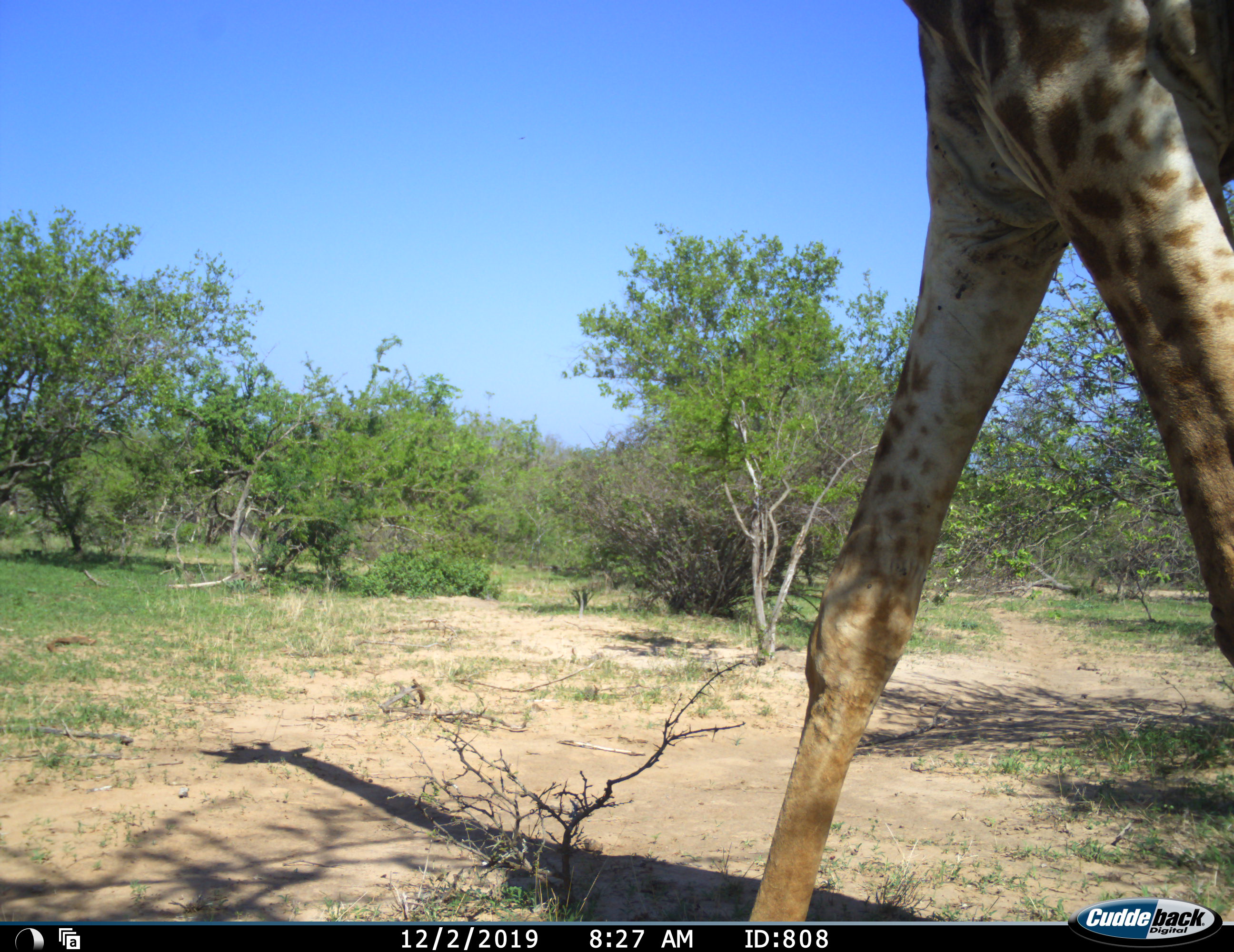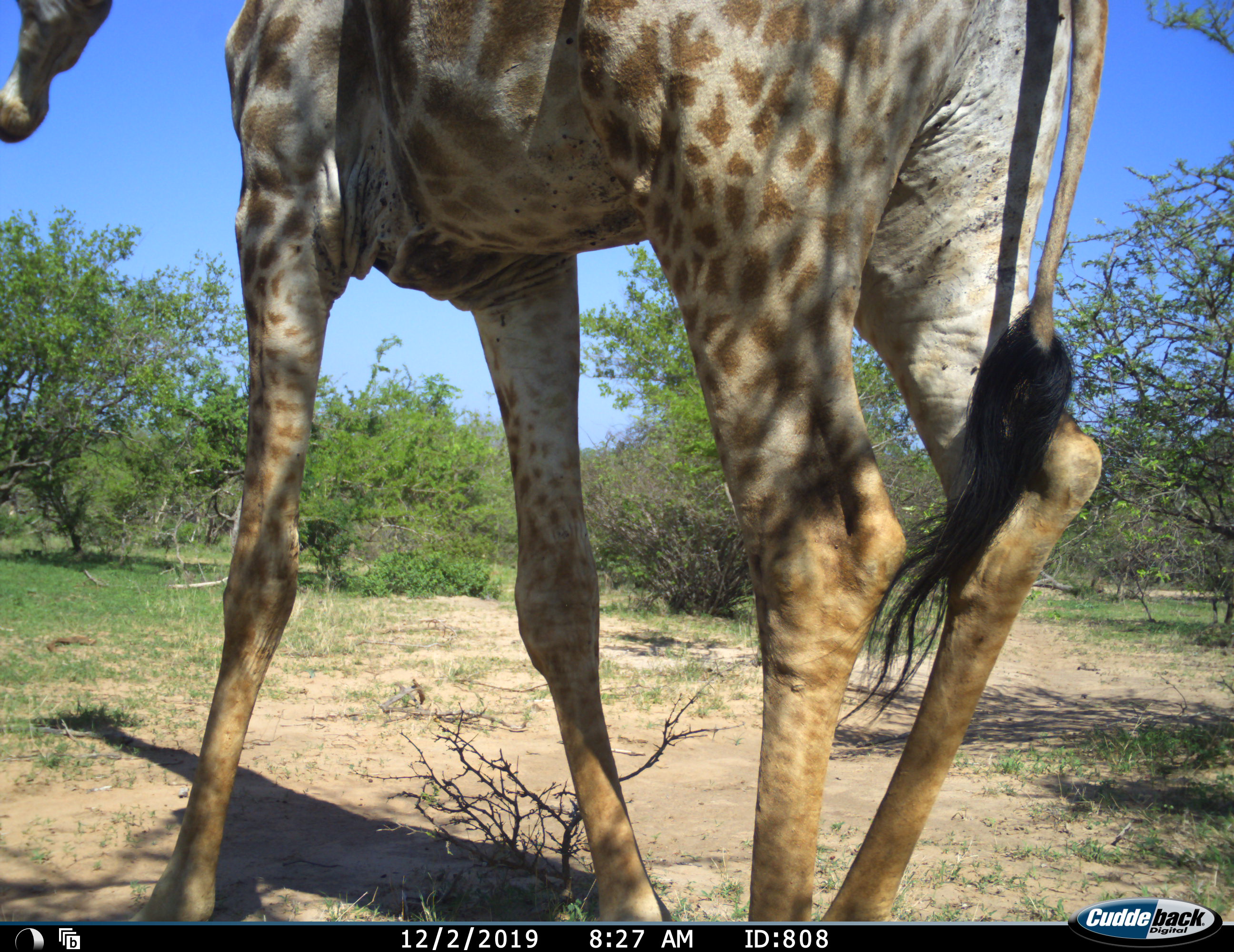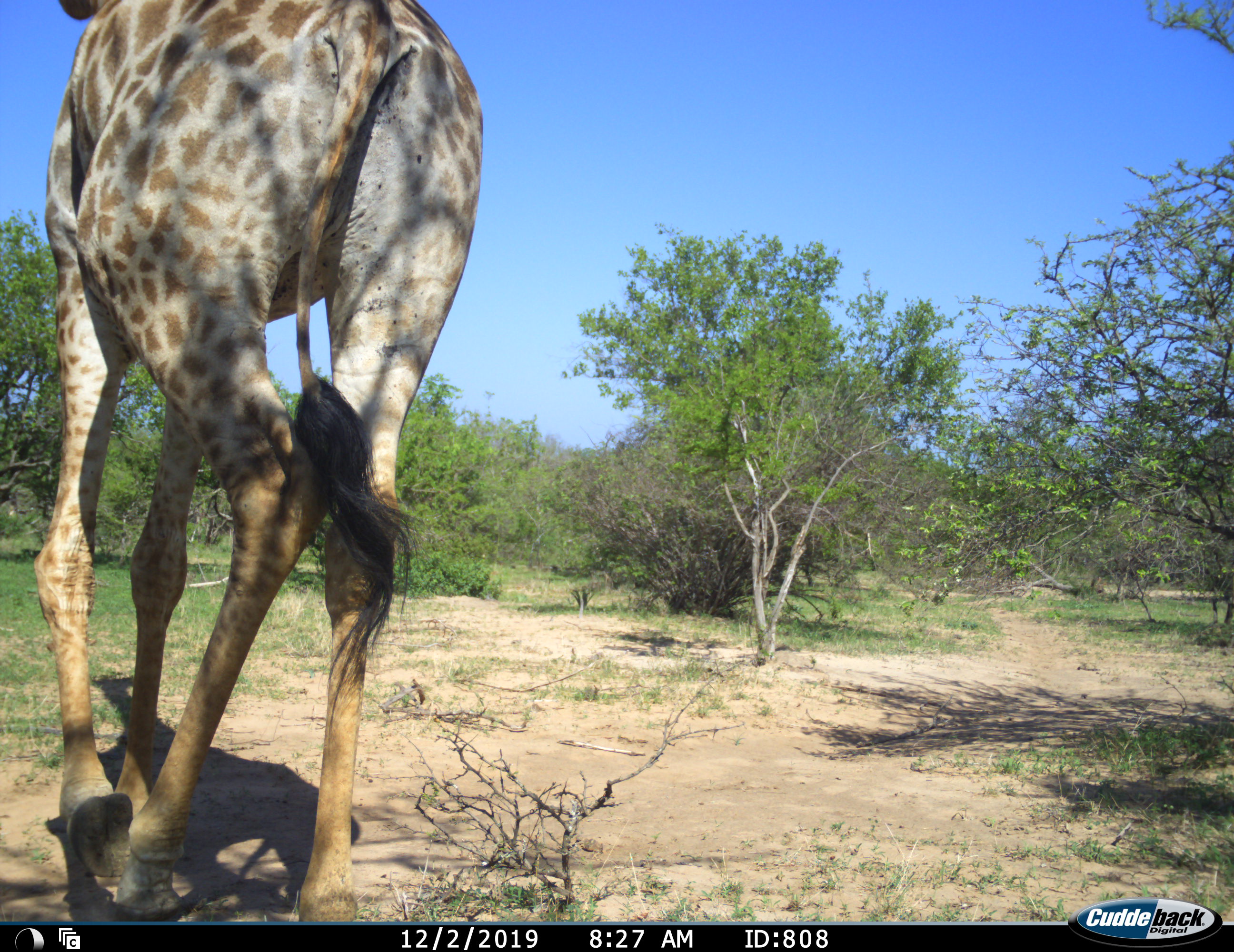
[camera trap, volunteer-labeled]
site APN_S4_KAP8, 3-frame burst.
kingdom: Animalia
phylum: Chordata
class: Mammalia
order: Artiodactyla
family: Giraffidae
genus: Giraffa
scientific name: Giraffa camelopardalis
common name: giraffe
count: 1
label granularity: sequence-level